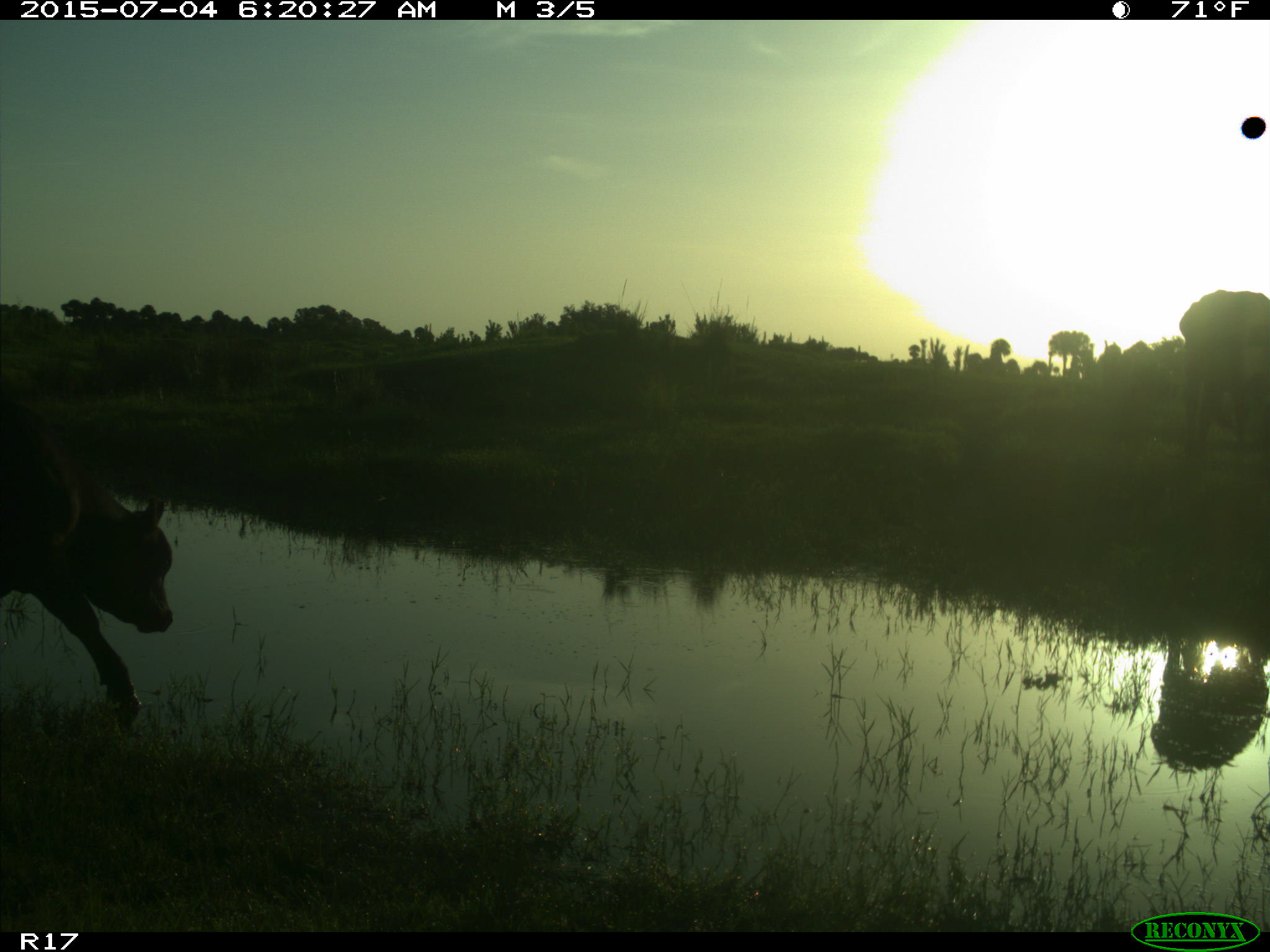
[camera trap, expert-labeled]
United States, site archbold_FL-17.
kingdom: Animalia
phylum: Chordata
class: Mammalia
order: Artiodactyla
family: Bovidae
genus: Bos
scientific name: Bos taurus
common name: domestic cow